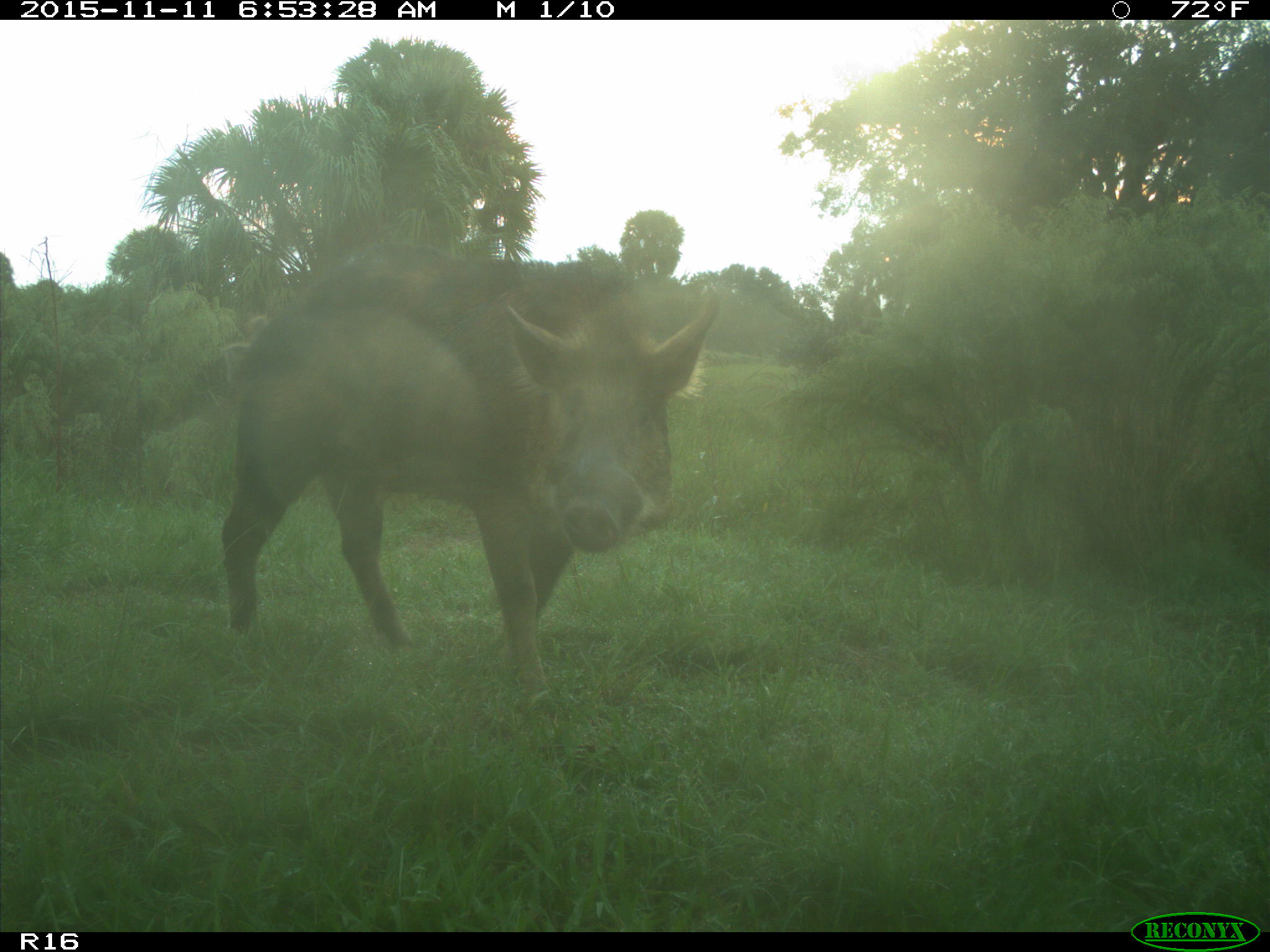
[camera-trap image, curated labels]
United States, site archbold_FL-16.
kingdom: Animalia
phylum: Chordata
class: Mammalia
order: Artiodactyla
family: Suidae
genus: Sus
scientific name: Sus scrofa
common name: wild boar